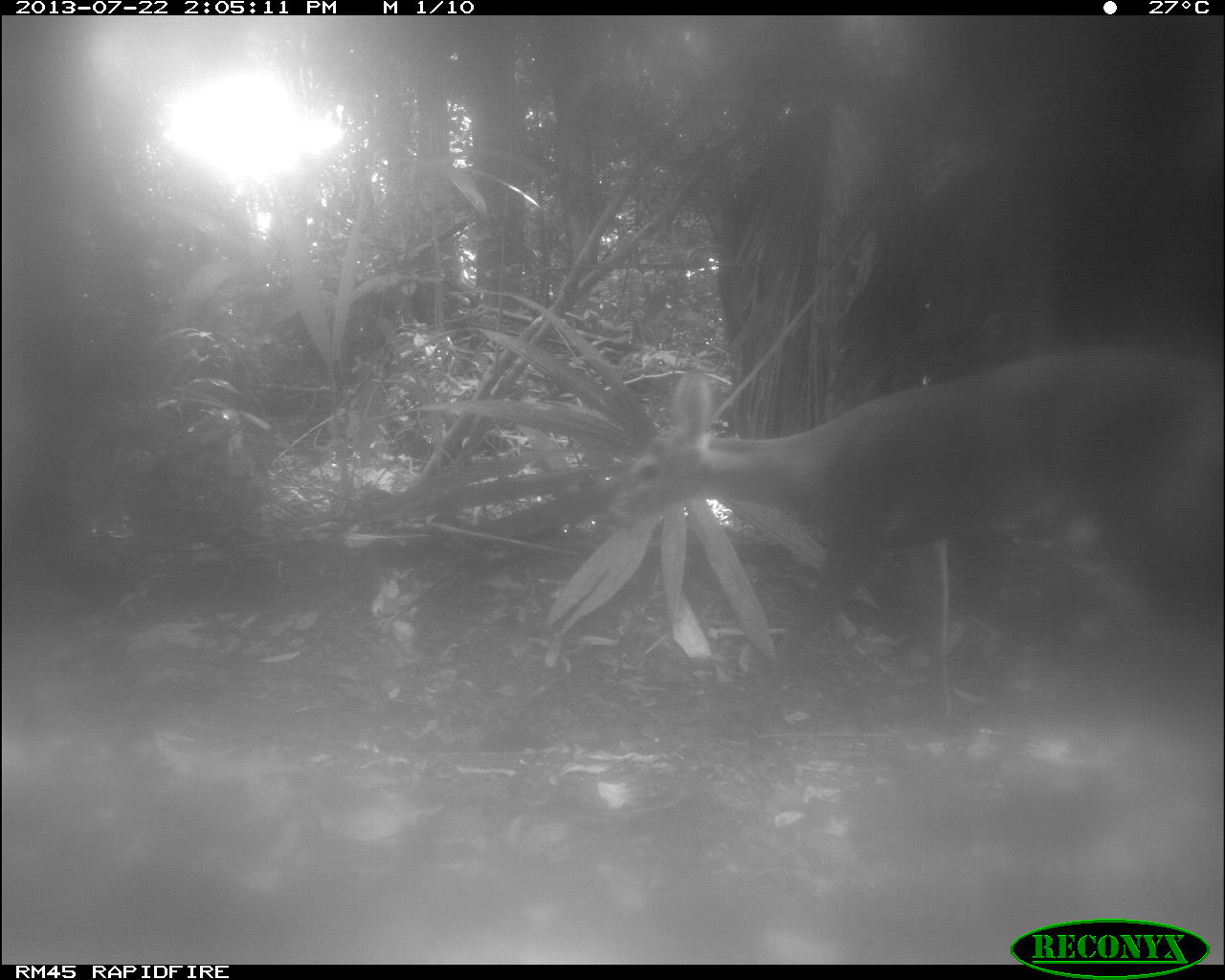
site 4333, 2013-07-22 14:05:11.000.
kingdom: Animalia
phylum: Chordata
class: Mammalia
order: Artiodactyla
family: Cervidae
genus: Odocoileus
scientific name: Odocoileus virginianus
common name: white-tailed deer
Odocoileus virginianus (white-tailed deer), count 1, sex female.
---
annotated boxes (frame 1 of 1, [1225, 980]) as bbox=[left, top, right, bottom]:
odocoileus virginianus: bbox=[601, 330, 1223, 731]